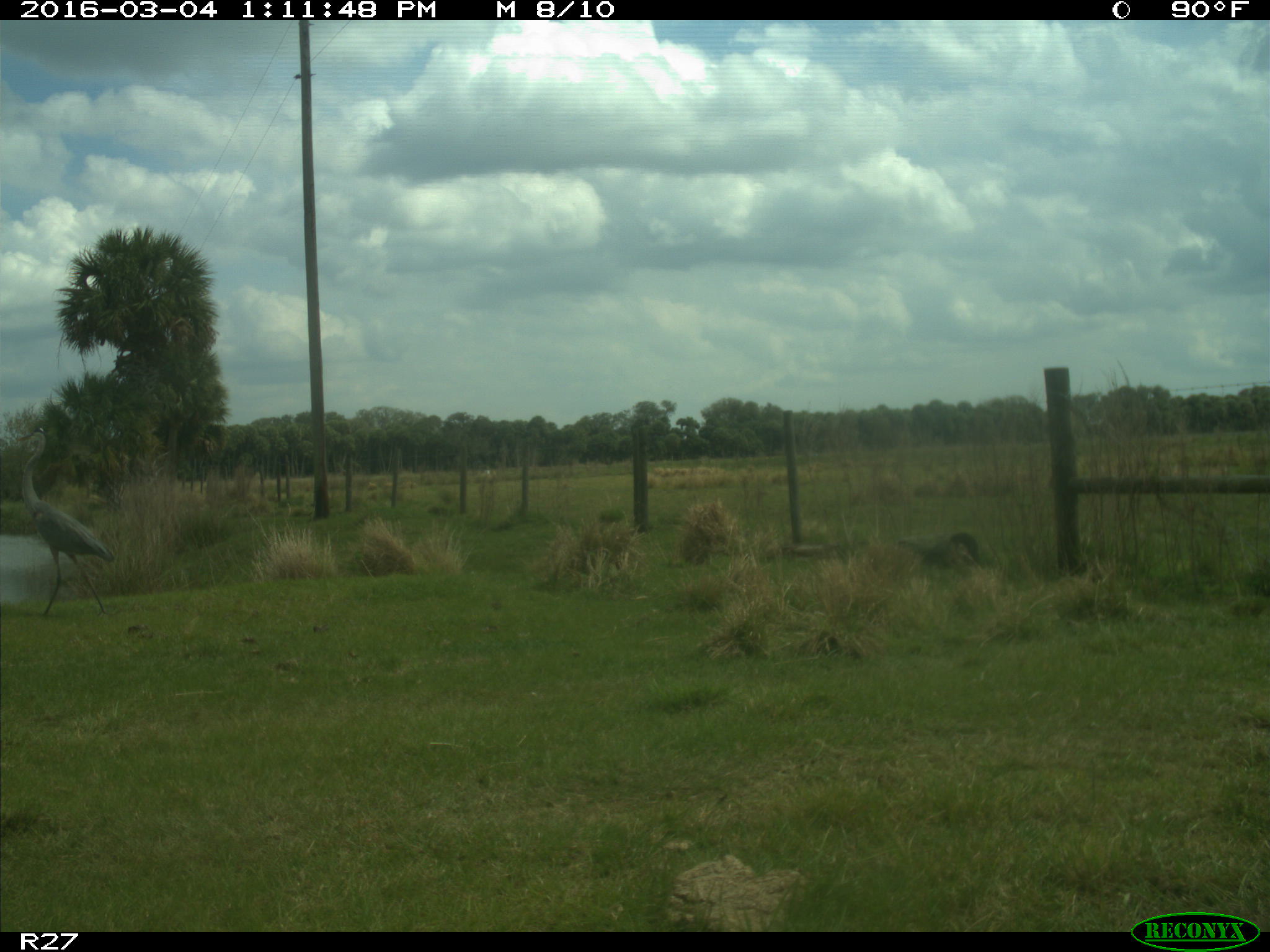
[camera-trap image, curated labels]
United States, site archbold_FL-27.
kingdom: Animalia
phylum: Chordata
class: Aves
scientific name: Aves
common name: birds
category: unidentified bird